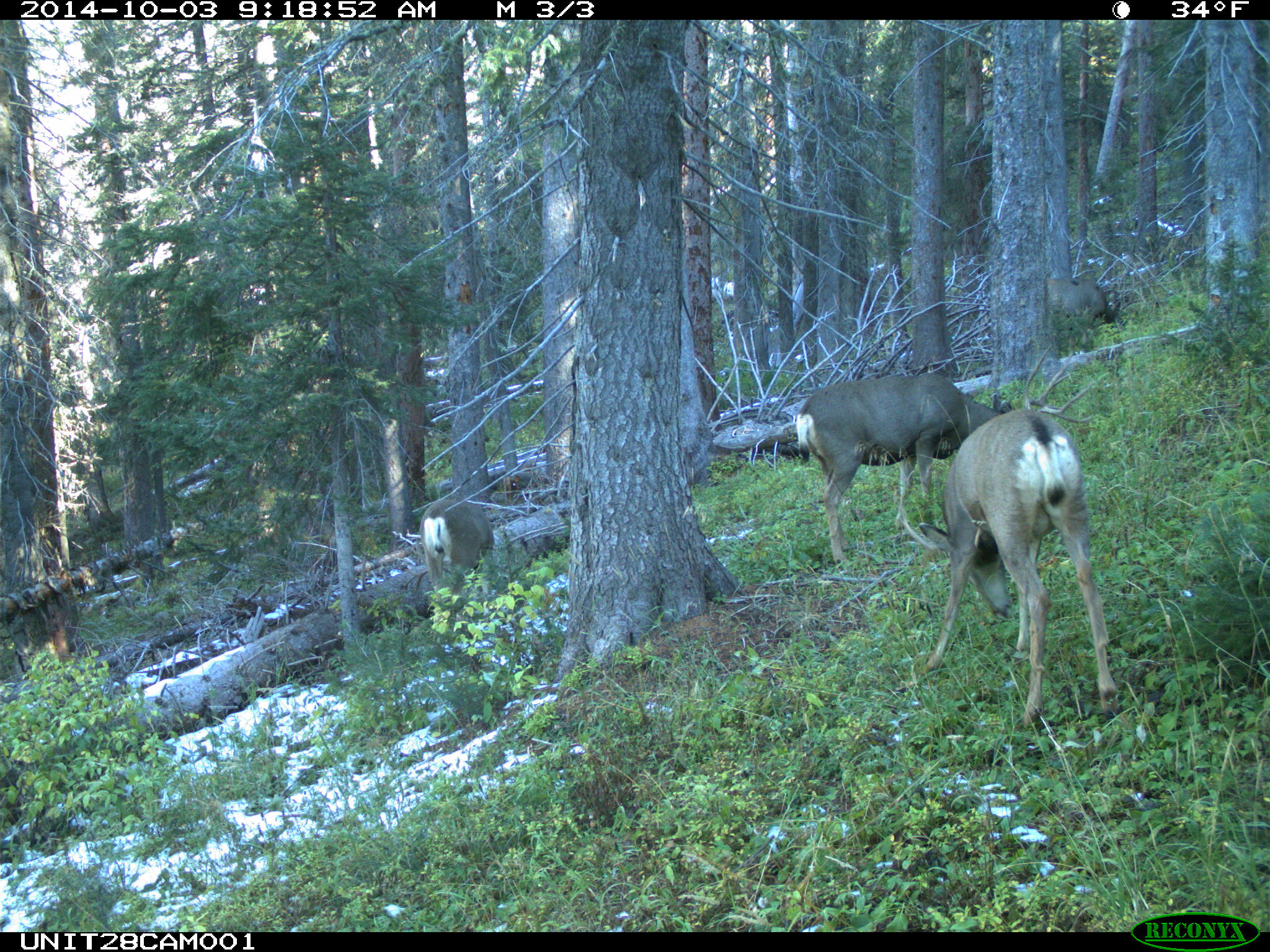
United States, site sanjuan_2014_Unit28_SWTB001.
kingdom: Animalia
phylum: Chordata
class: Mammalia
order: Artiodactyla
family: Cervidae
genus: Odocoileus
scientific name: Odocoileus hemionus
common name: mule deer